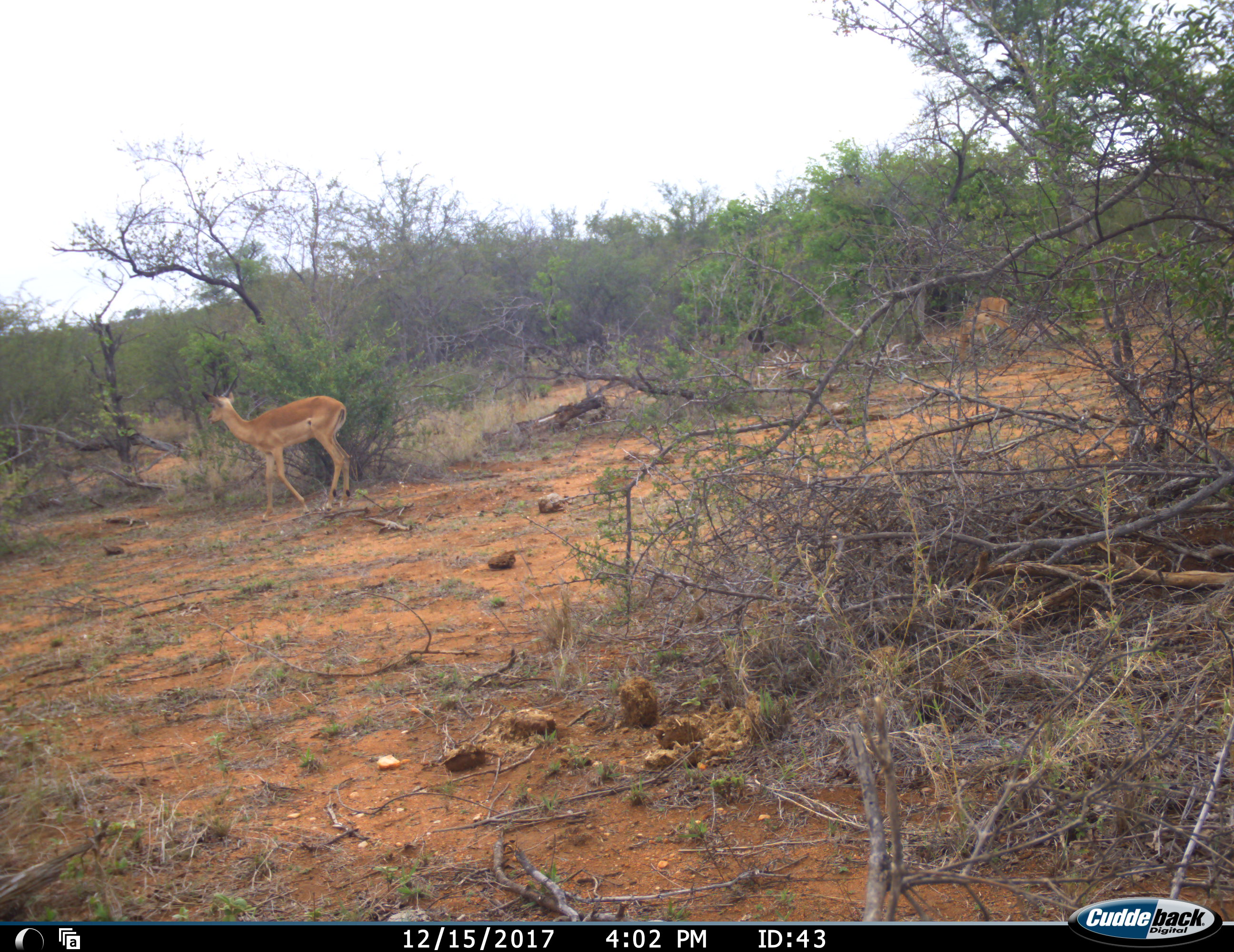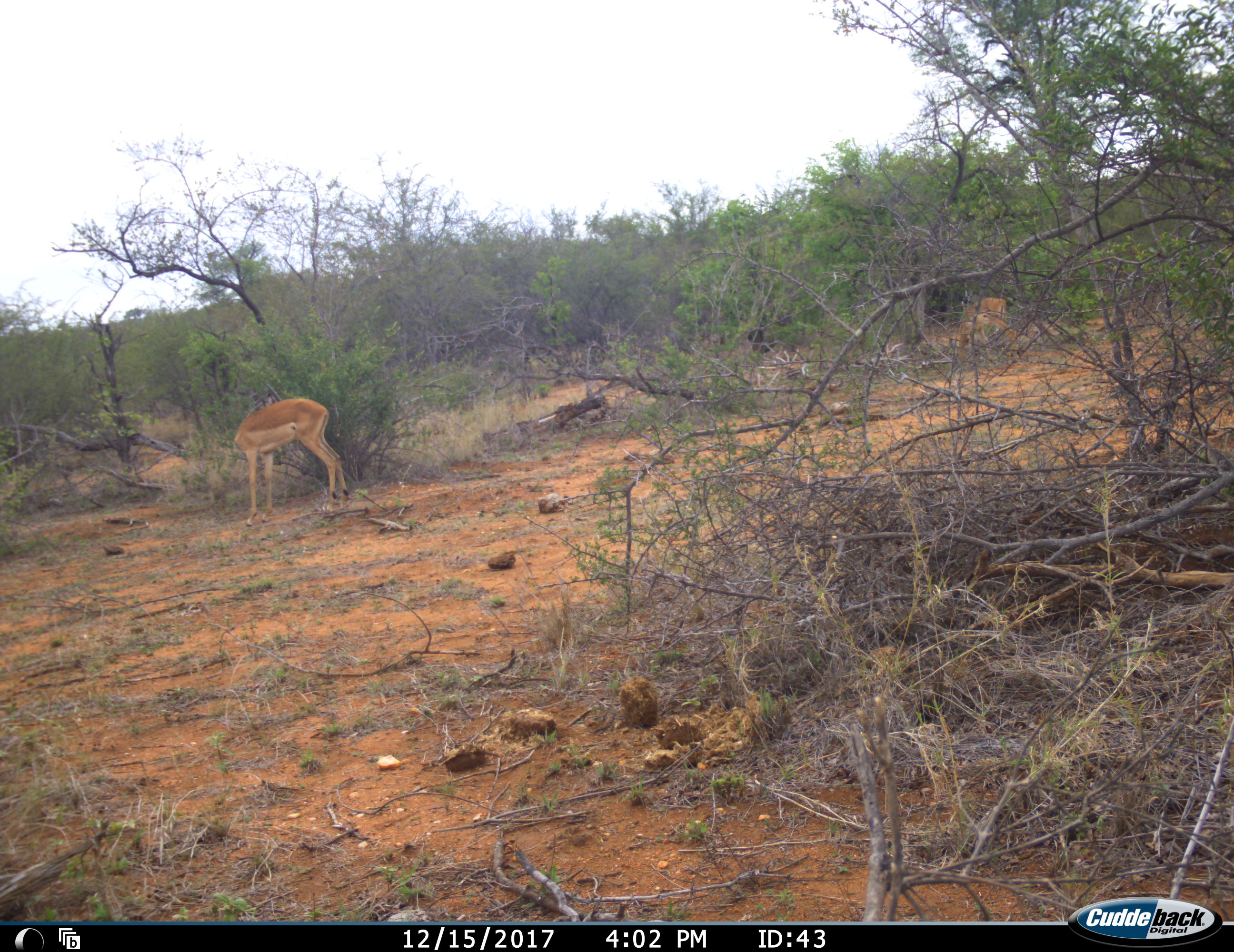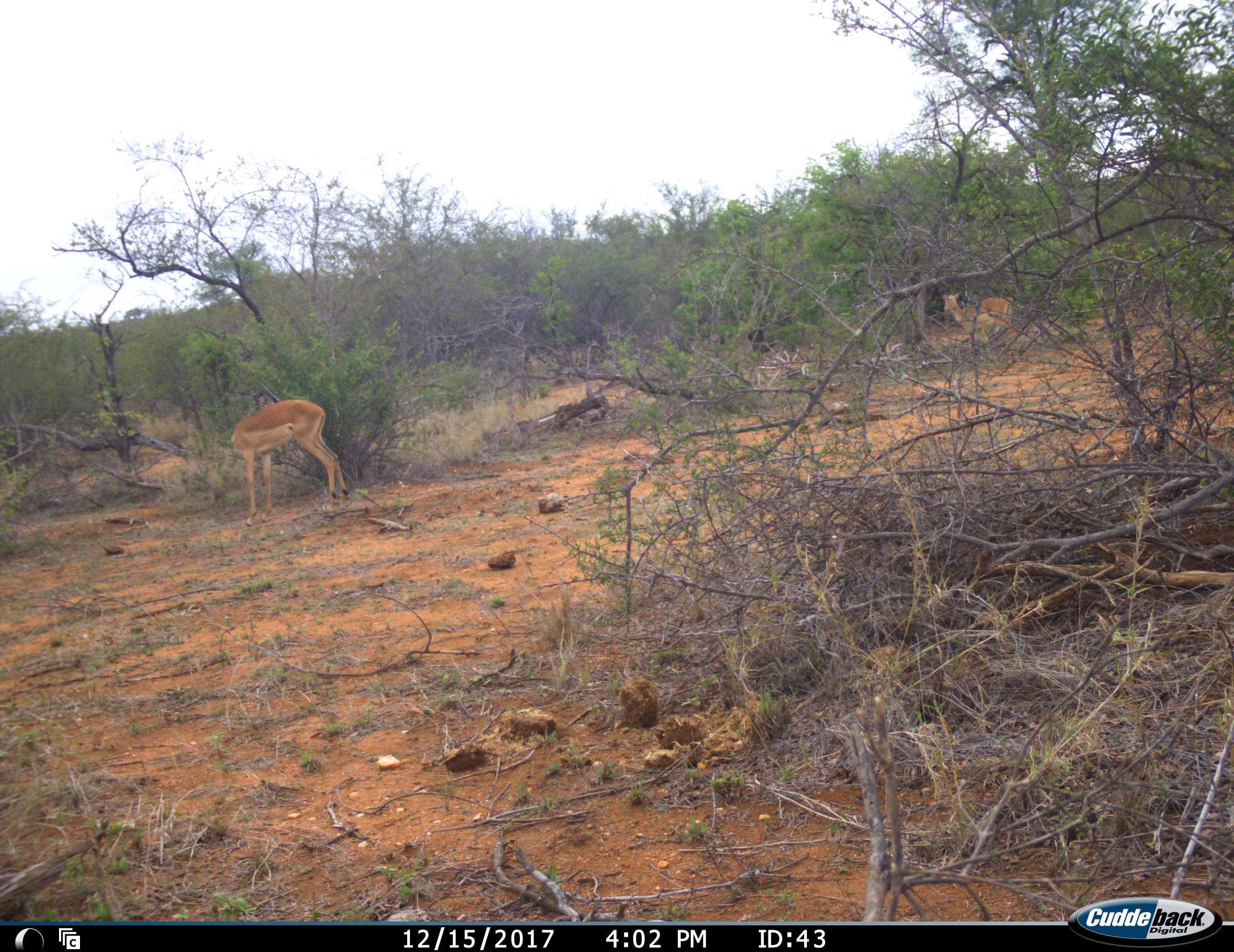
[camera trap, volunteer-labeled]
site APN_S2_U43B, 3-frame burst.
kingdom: Animalia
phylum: Chordata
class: Mammalia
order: Artiodactyla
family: Bovidae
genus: Aepyceros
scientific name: Aepyceros melampus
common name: impala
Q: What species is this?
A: Impala (Aepyceros melampus).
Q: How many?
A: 2.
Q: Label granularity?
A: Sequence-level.